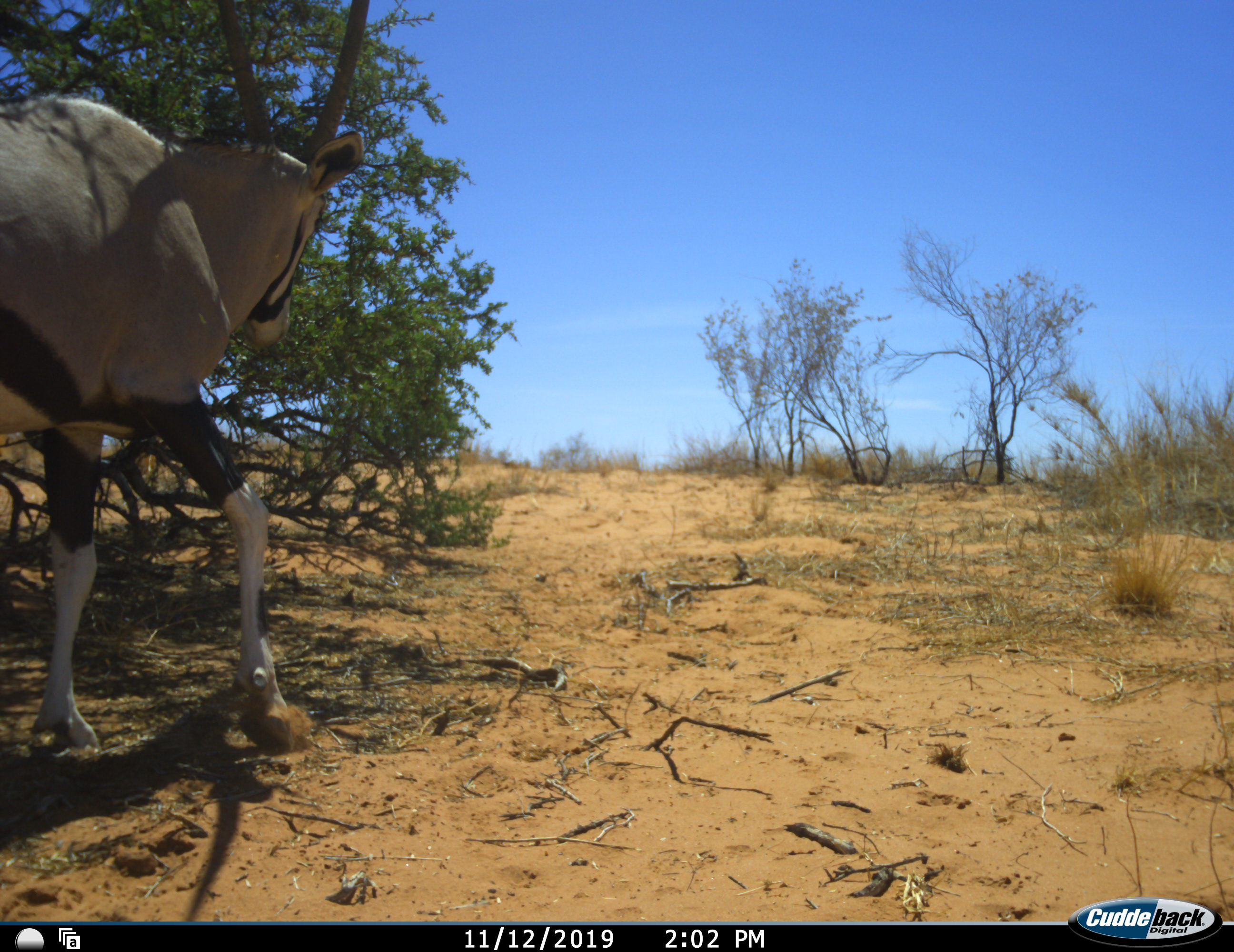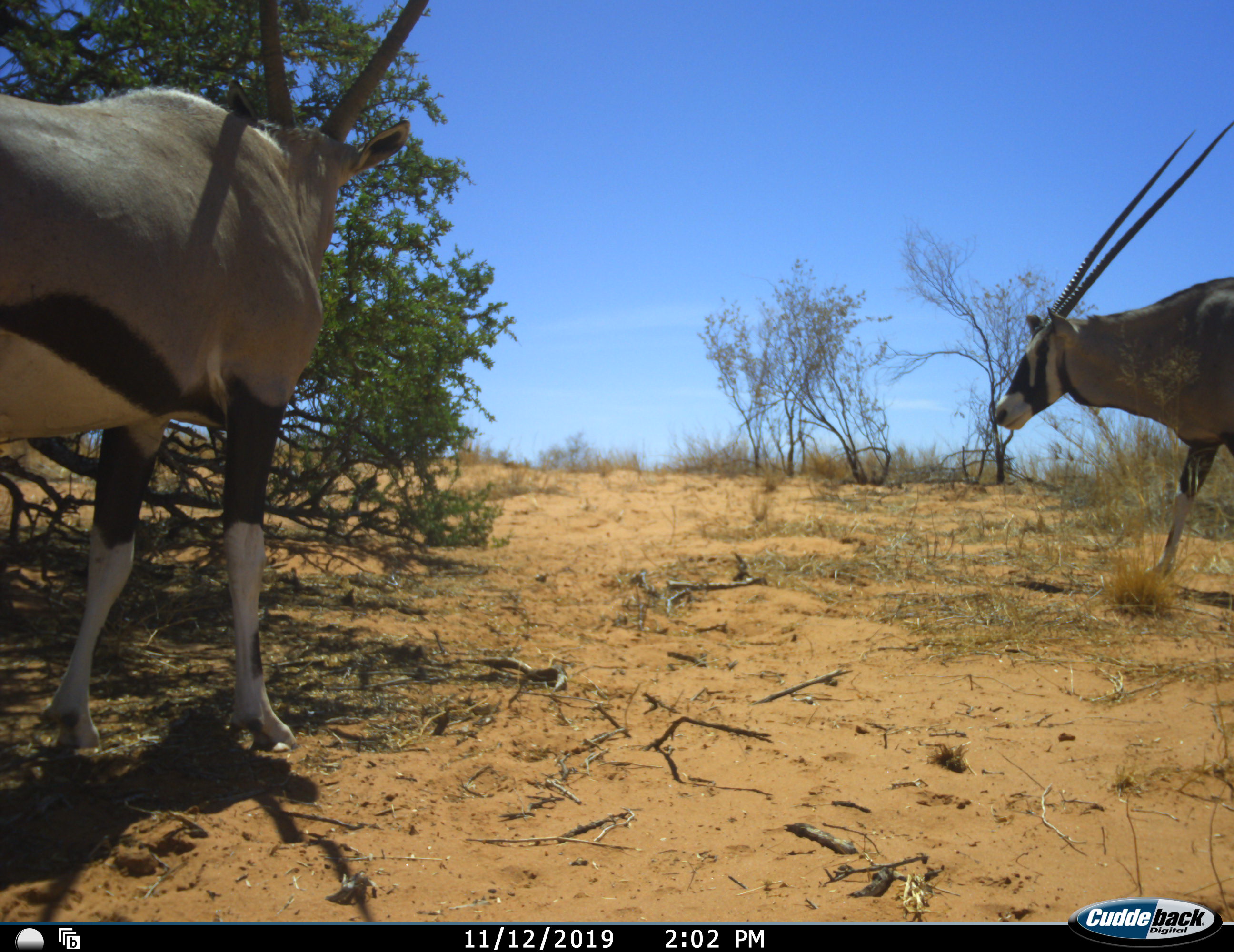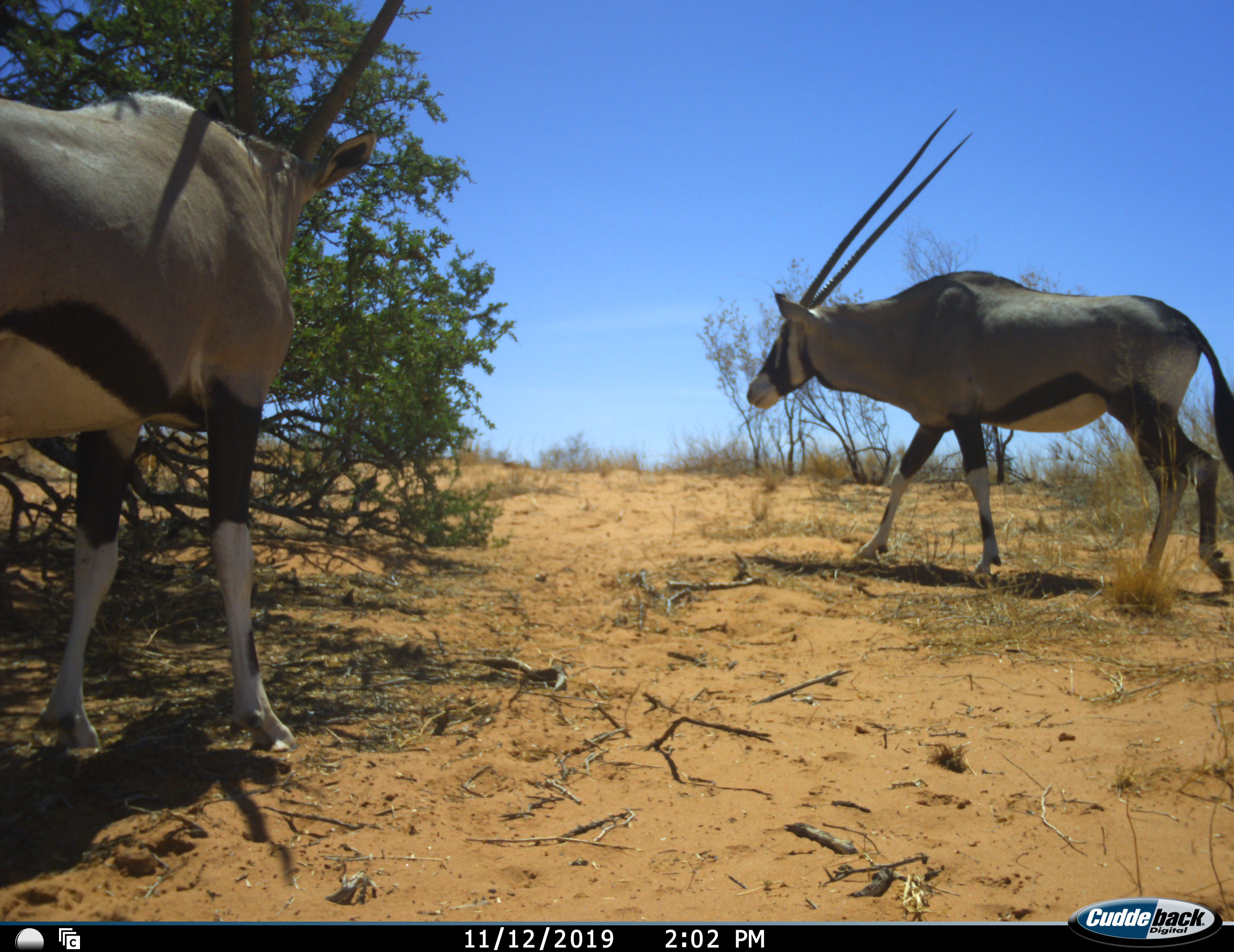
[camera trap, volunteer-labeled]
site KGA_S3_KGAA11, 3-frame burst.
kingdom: Animalia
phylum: Chordata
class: Mammalia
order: Artiodactyla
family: Bovidae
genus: Oryx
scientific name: Oryx gazella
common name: gemsbok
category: oryx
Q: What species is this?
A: Oryx (gemsbok) (Oryx gazella).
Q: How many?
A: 2.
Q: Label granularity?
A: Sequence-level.